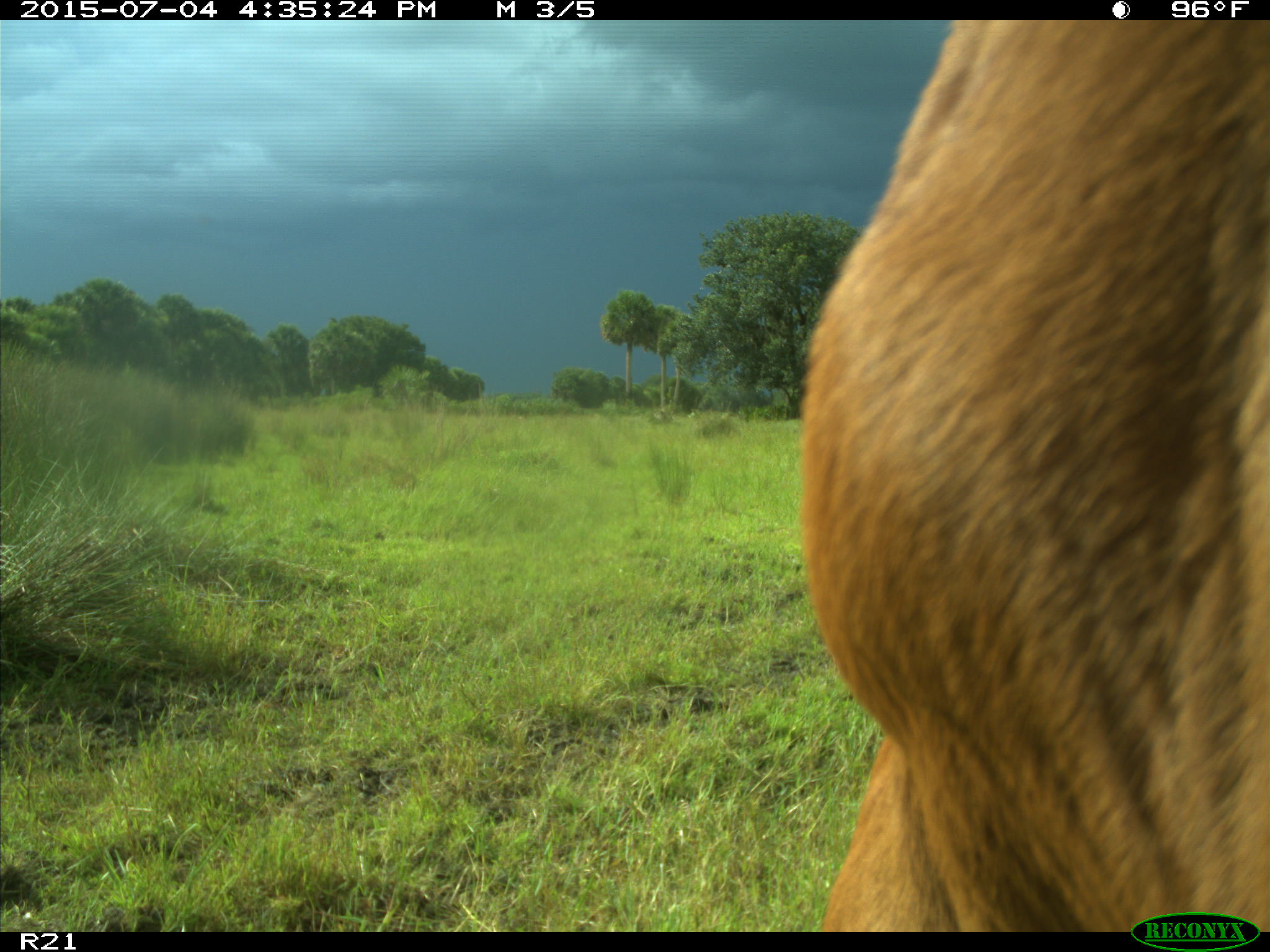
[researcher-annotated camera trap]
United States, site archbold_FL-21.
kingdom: Animalia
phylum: Chordata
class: Mammalia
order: Artiodactyla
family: Bovidae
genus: Bos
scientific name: Bos taurus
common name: domestic cow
Bos taurus (domestic cow).